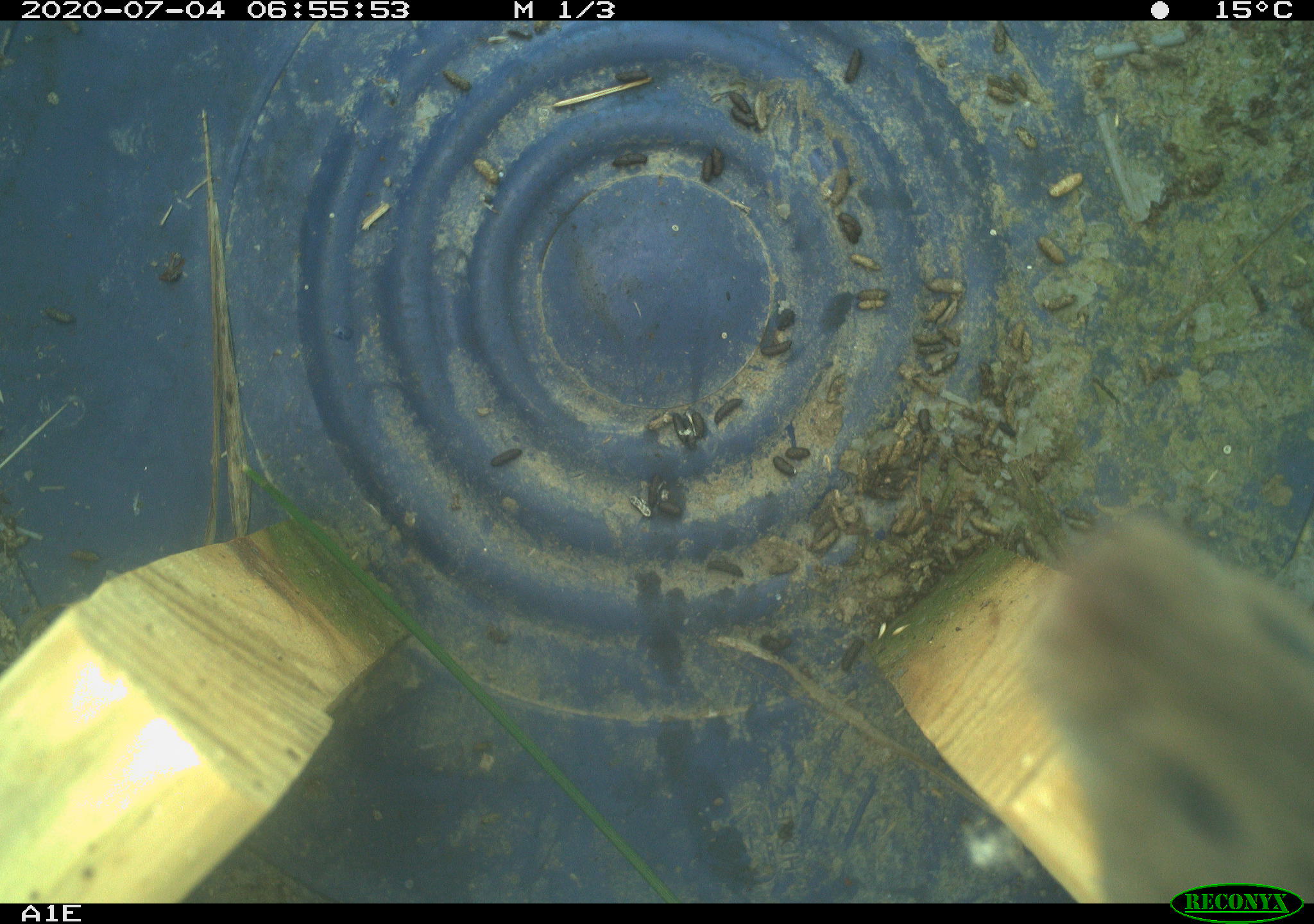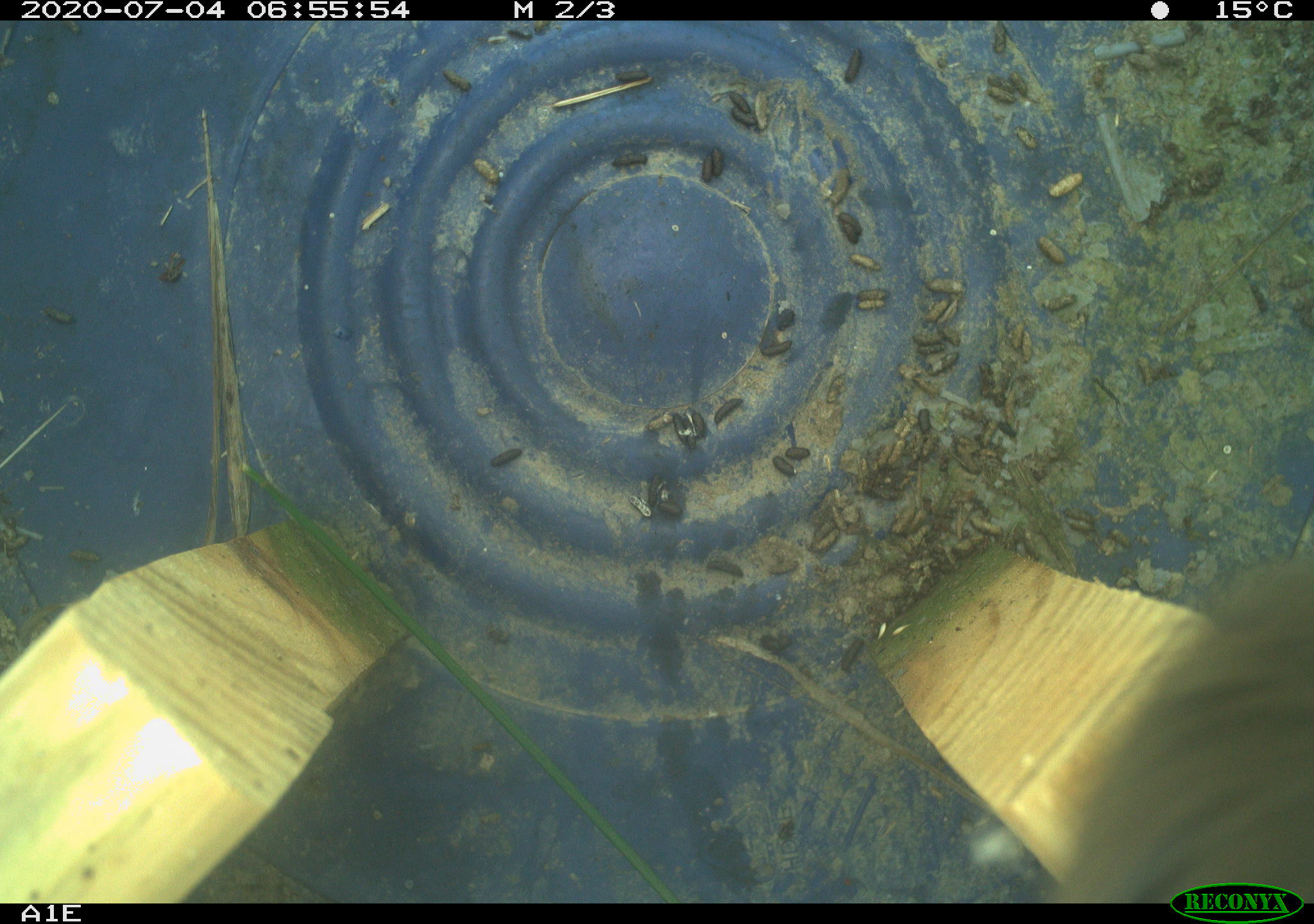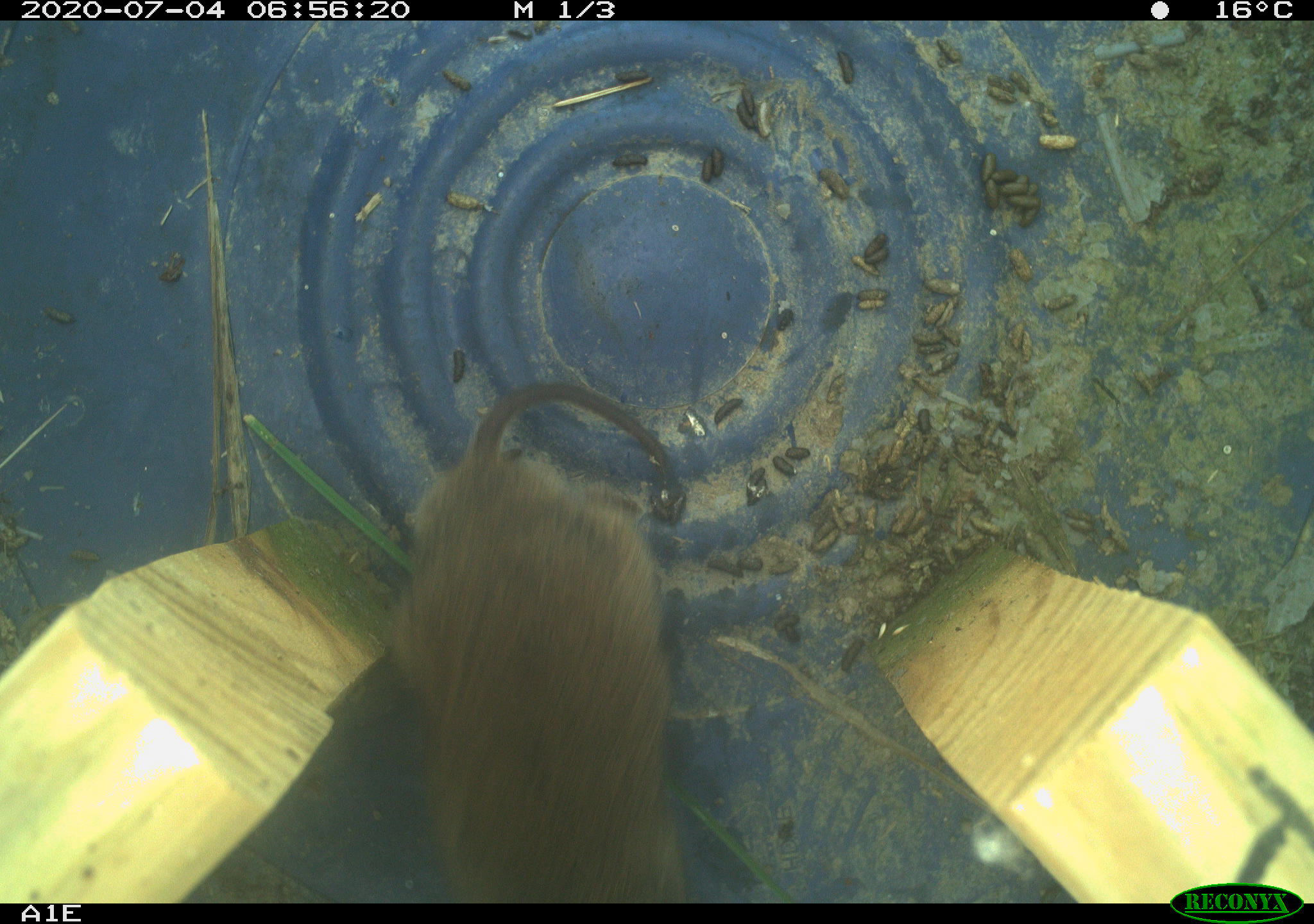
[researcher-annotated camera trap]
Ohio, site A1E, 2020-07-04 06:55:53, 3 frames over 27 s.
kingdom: Animalia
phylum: Chordata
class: Mammalia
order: Rodentia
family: Cricetidae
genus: Microtus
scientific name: Microtus pennsylvanicus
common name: meadow vole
Meadow vole (Microtus pennsylvanicus).